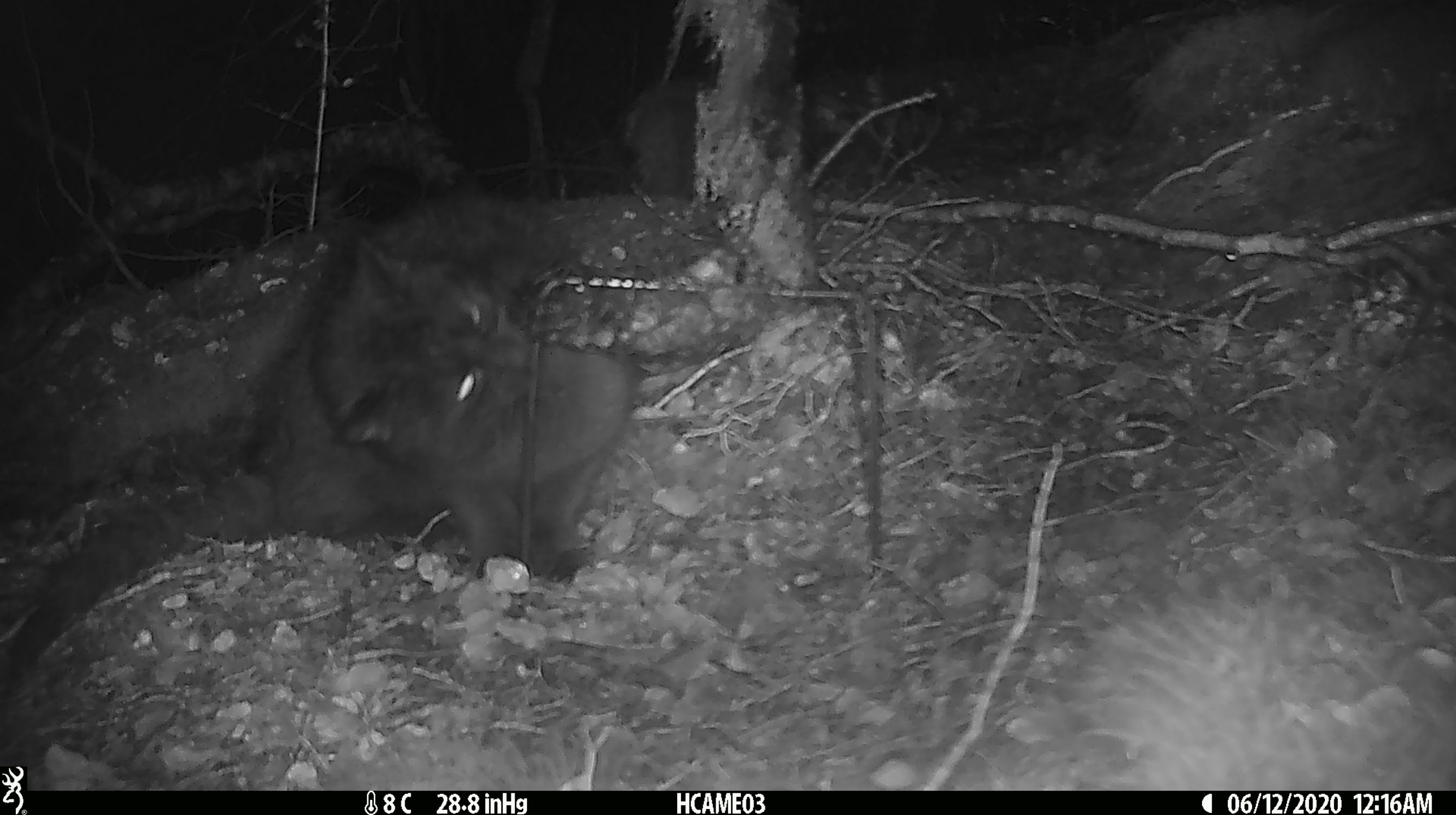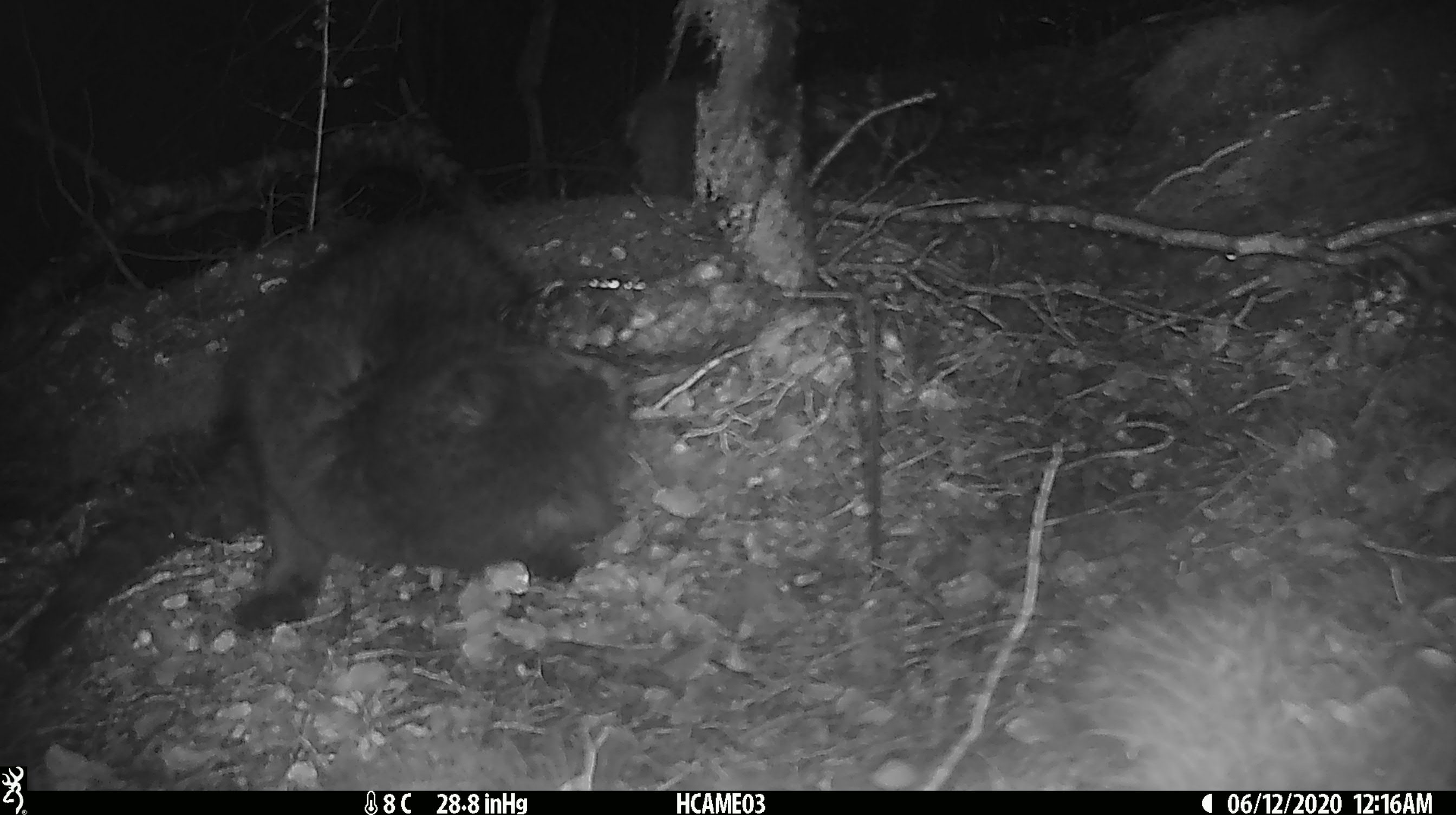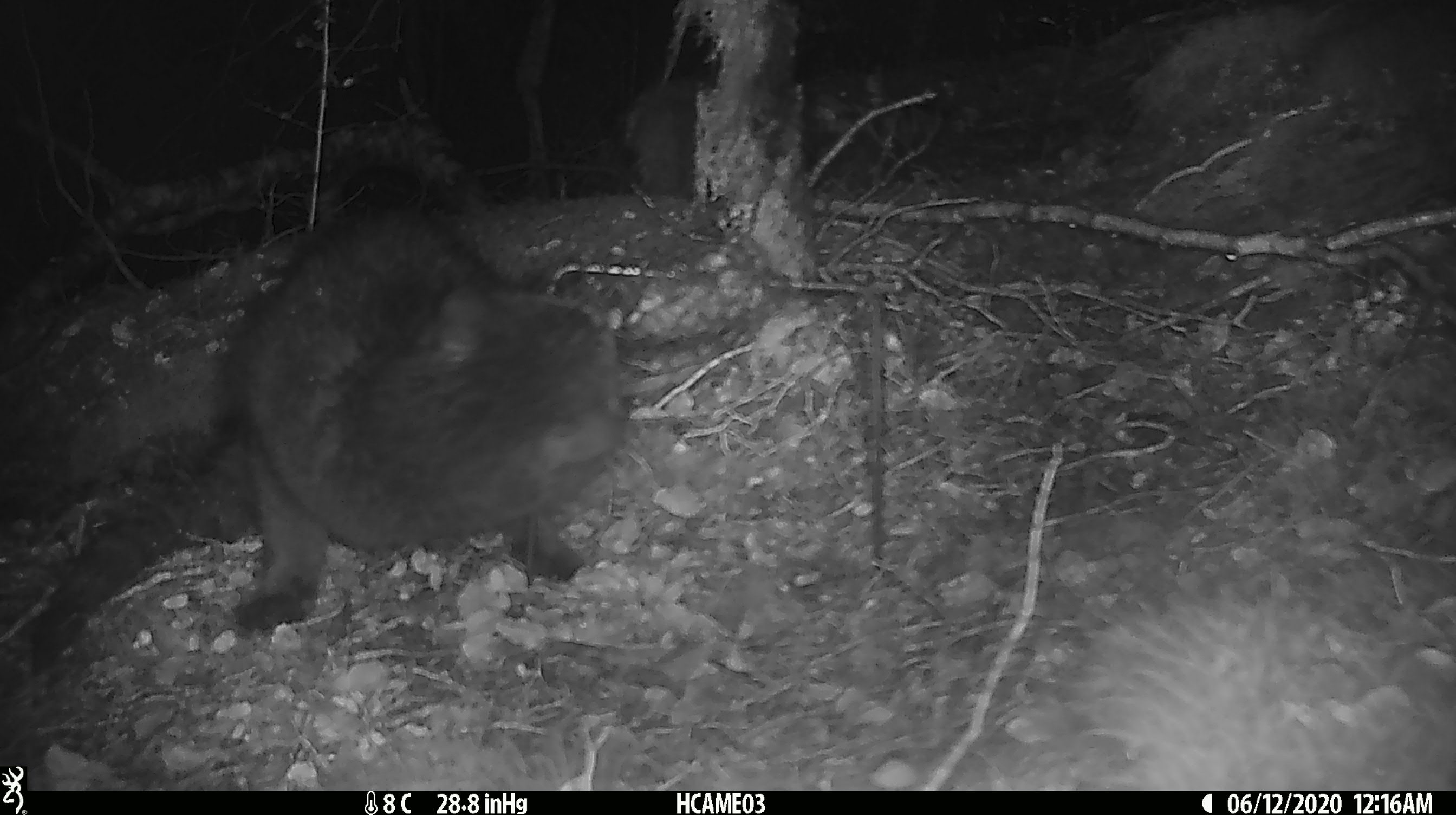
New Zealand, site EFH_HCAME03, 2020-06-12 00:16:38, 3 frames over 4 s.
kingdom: Animalia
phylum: Chordata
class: Mammalia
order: Carnivora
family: Felidae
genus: Felis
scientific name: Felis catus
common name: domestic cat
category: cat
Cat (domestic cat) (Felis catus).